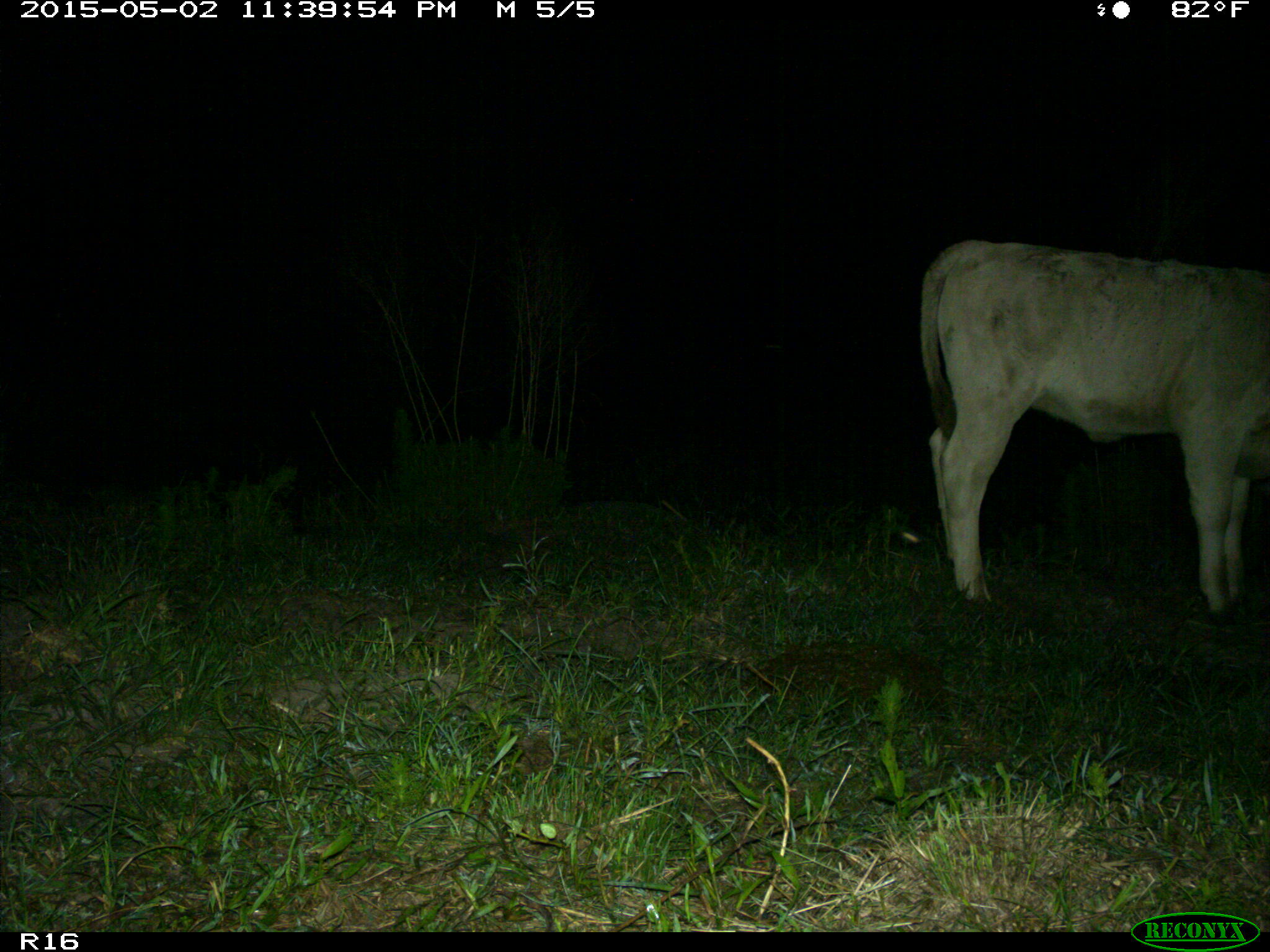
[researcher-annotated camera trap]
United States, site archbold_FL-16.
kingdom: Animalia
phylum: Chordata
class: Mammalia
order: Artiodactyla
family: Bovidae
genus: Bos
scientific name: Bos taurus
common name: domestic cow